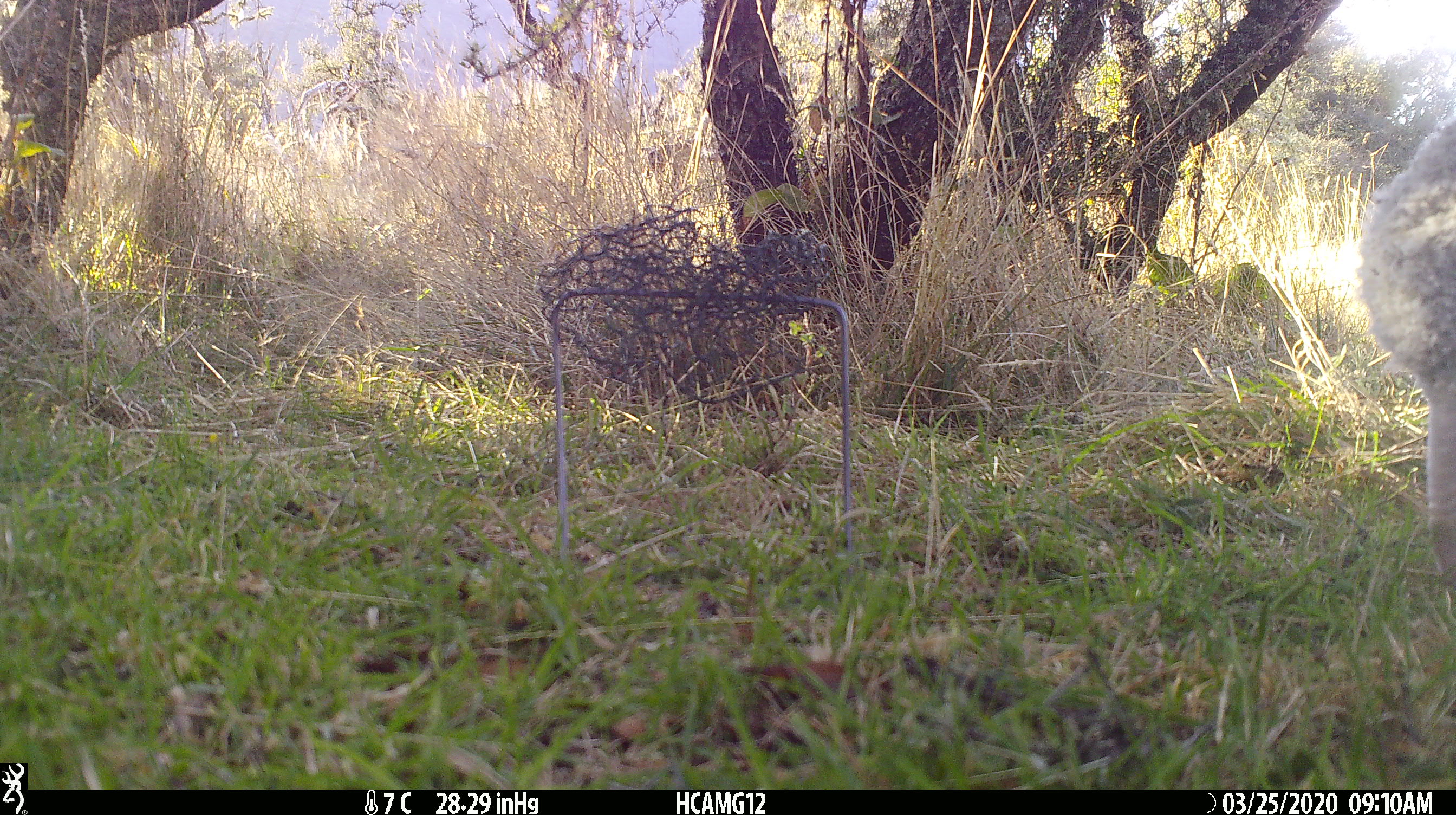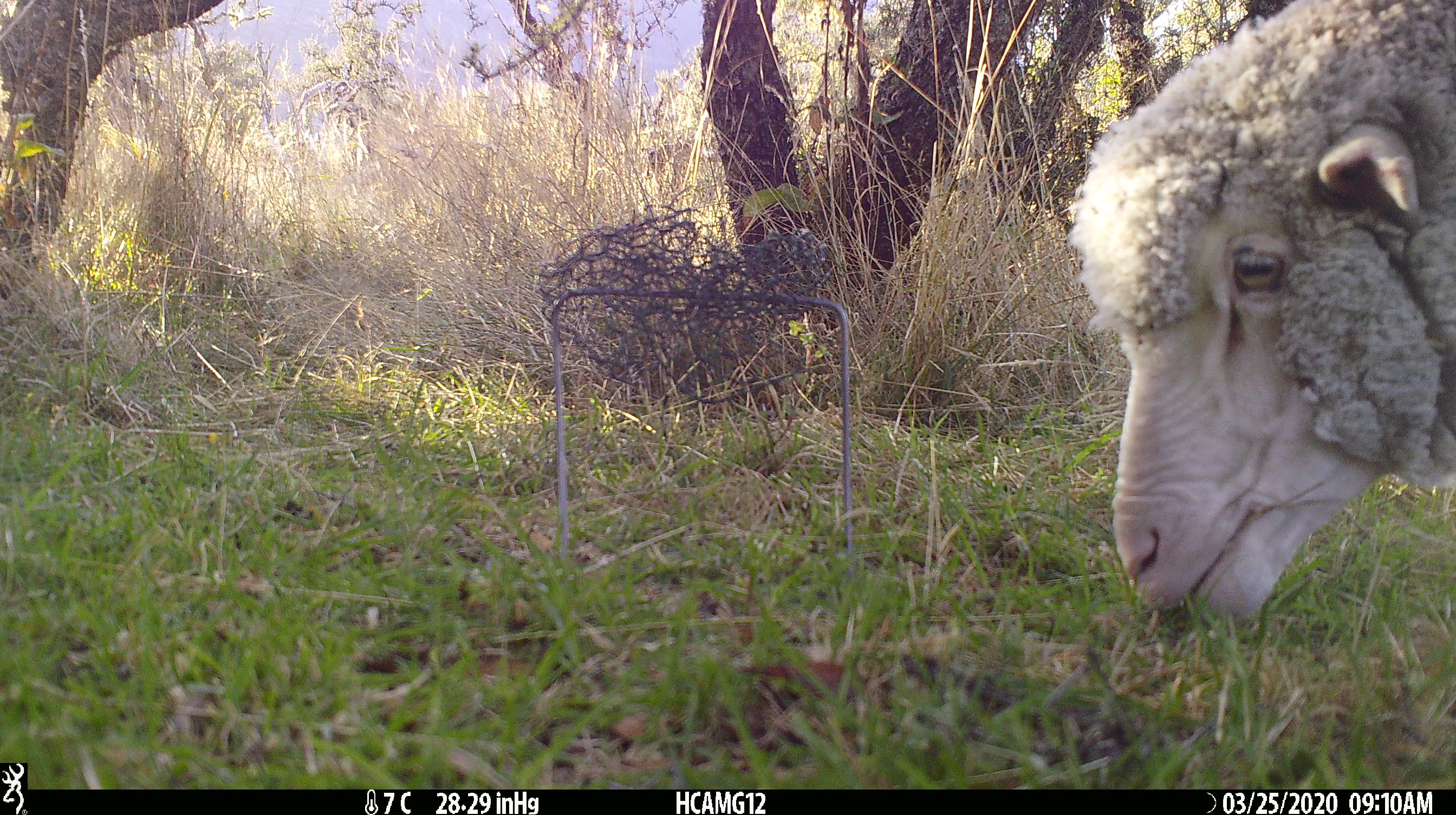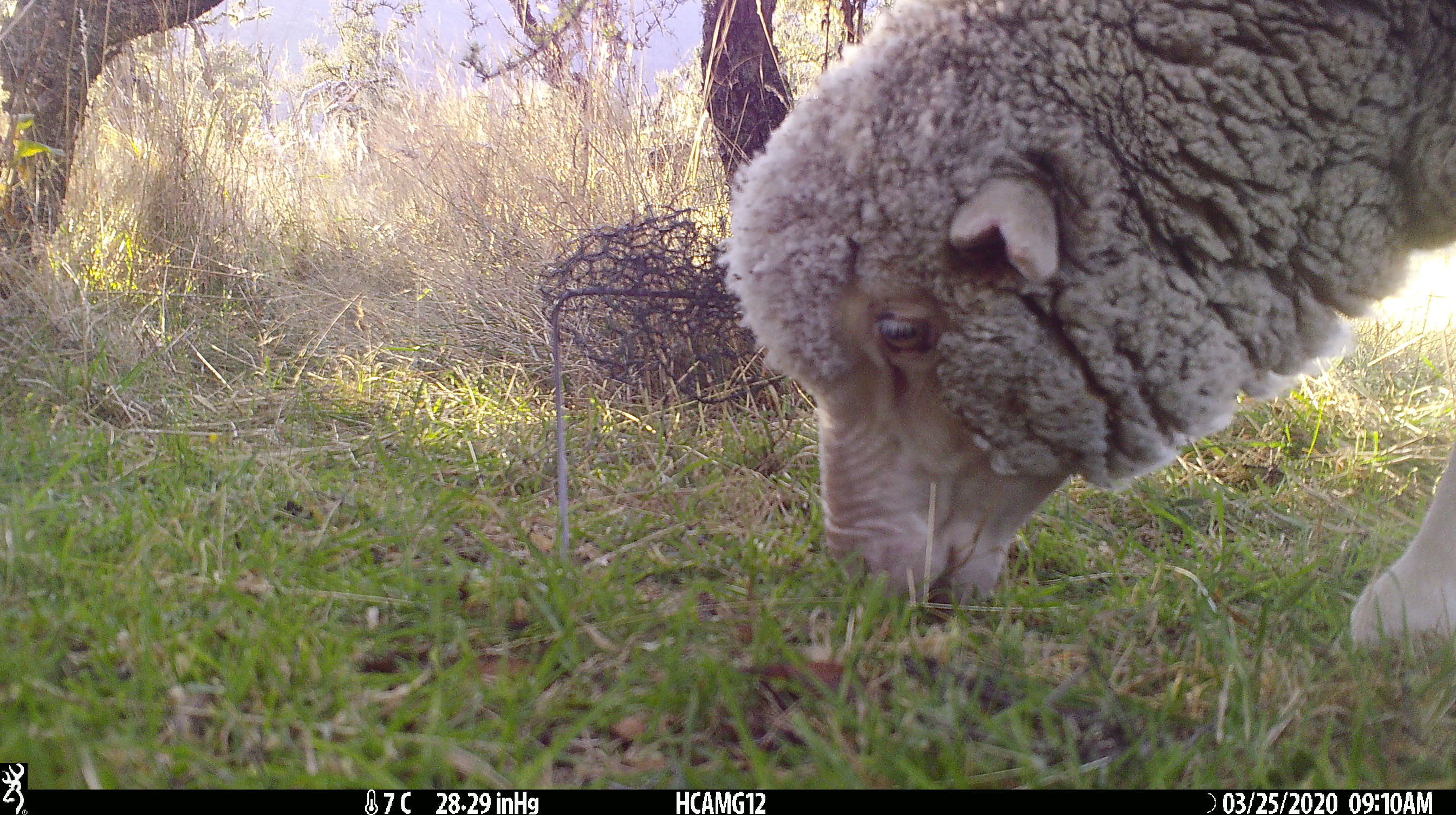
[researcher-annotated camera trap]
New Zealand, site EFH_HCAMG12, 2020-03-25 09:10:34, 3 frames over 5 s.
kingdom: Animalia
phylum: Chordata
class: Mammalia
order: Artiodactyla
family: Bovidae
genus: Ovis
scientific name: Ovis aries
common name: domestic sheep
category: sheep